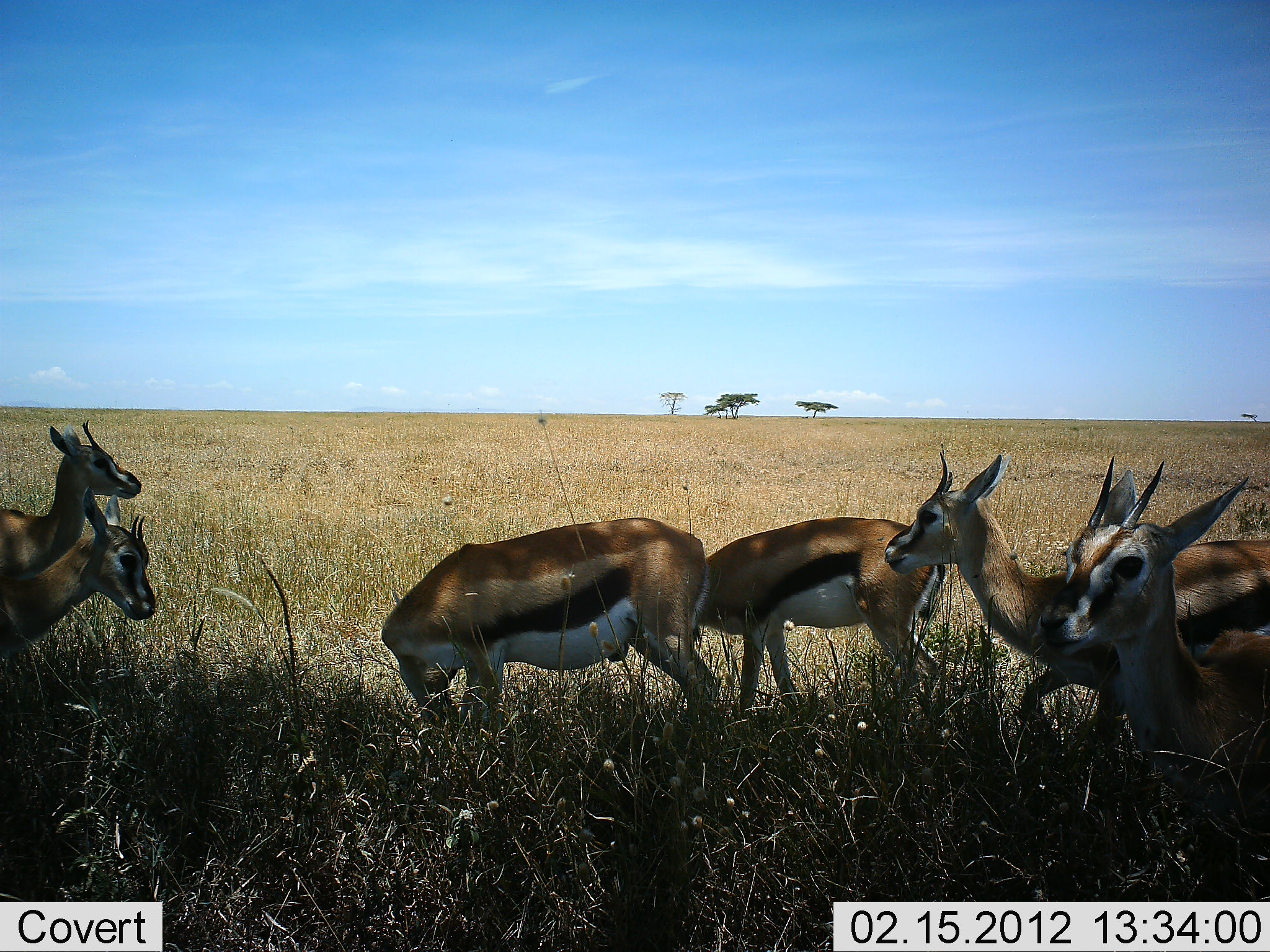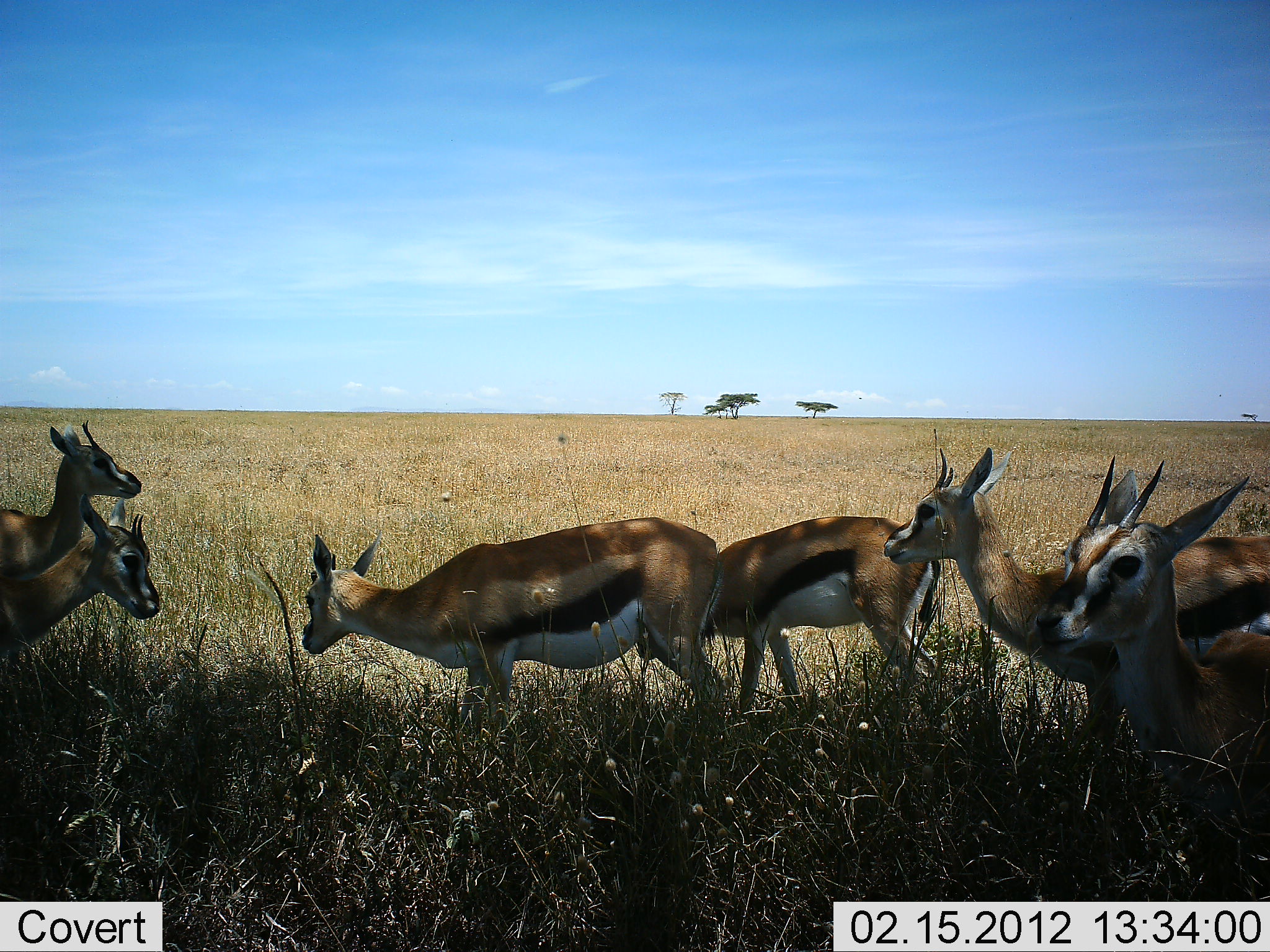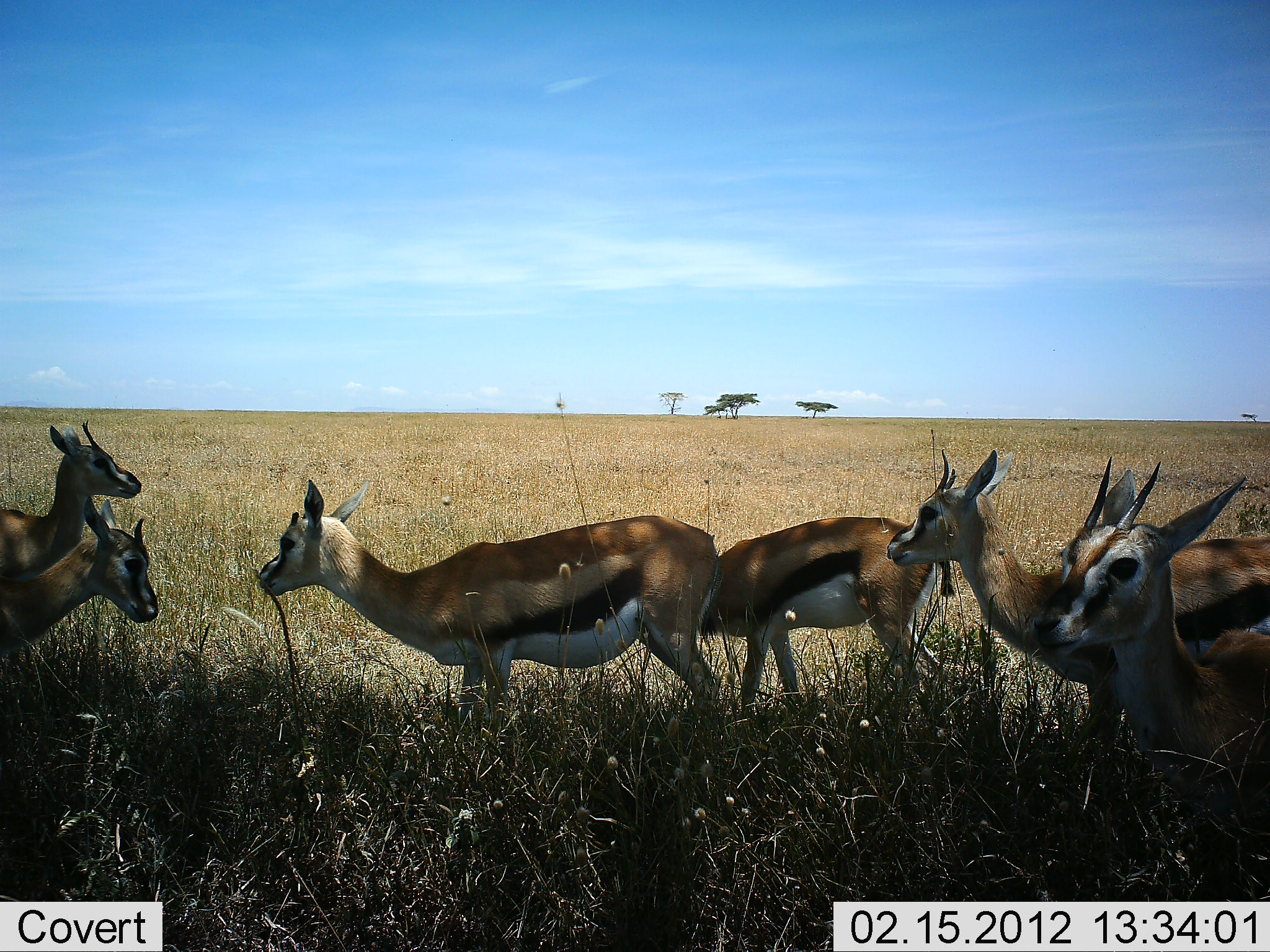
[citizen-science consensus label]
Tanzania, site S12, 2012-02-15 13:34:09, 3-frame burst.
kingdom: Animalia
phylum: Chordata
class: Mammalia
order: Artiodactyla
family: Bovidae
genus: Eudorcas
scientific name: Eudorcas thomsonii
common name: thomson's gazelle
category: gazellethomsons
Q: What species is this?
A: Gazellethomsons (thomson's gazelle) (Eudorcas thomsonii).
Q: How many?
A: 6.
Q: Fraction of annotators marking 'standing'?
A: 93%.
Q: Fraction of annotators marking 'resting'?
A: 14%.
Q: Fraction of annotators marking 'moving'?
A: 0%.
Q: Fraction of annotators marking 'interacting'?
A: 0%.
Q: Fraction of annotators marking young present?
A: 7%.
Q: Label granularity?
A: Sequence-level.